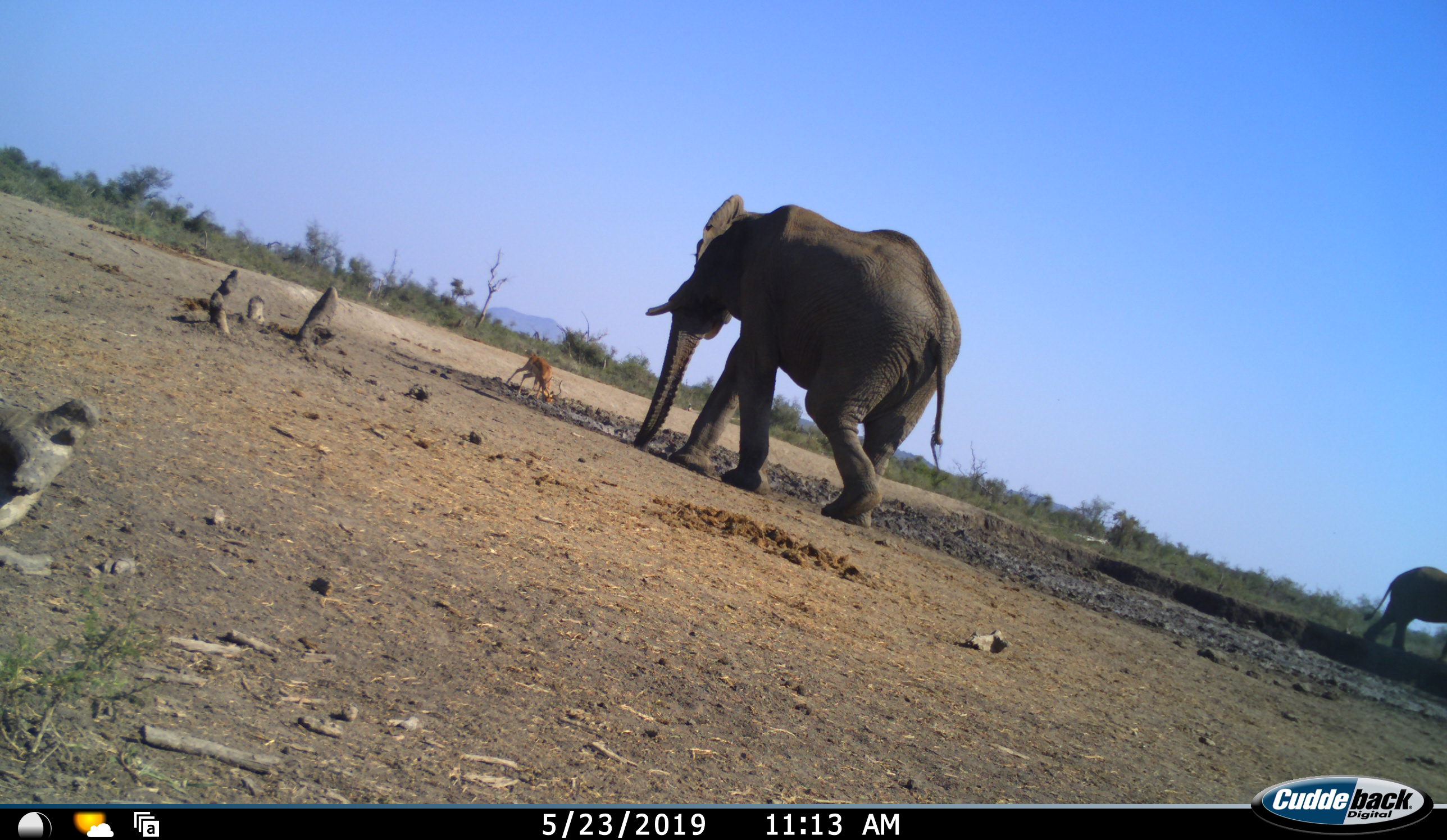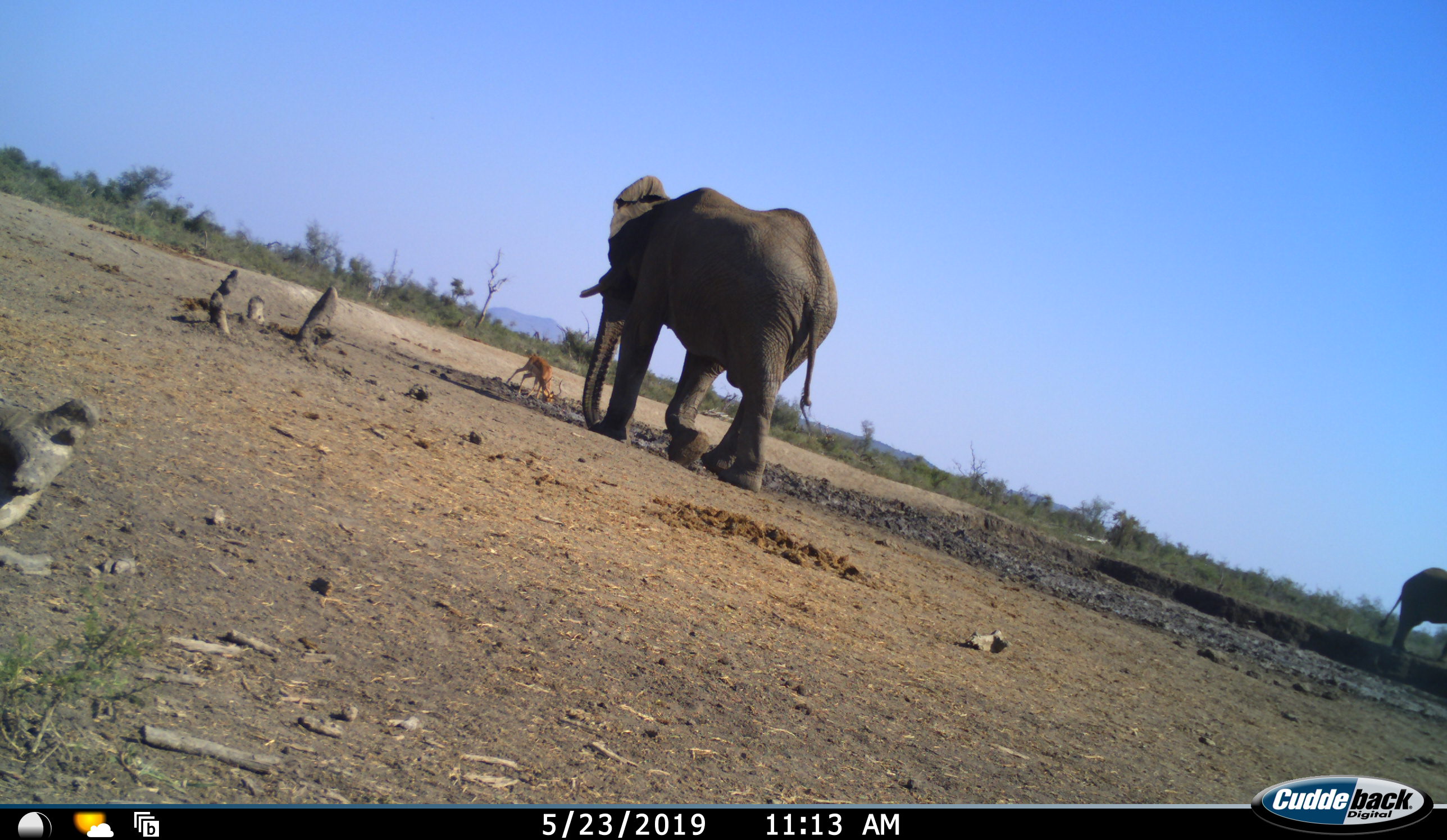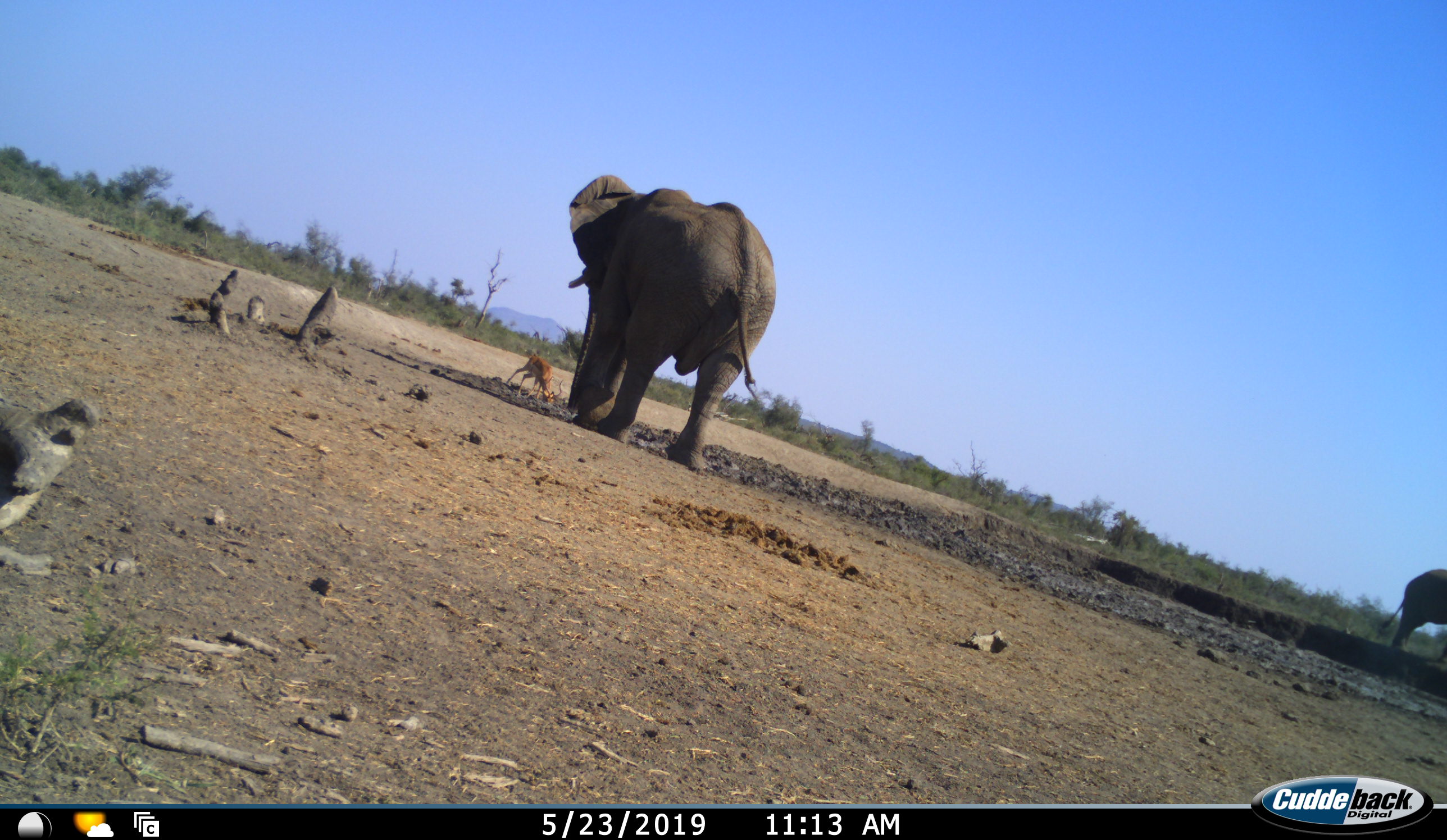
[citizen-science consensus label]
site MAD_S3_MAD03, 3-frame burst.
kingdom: Animalia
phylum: Chordata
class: Mammalia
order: Proboscidea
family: Elephantidae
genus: Loxodonta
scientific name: Loxodonta africana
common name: african bush elephant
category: elephant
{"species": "elephant (african bush elephant) (Loxodonta africana)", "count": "2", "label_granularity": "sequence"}